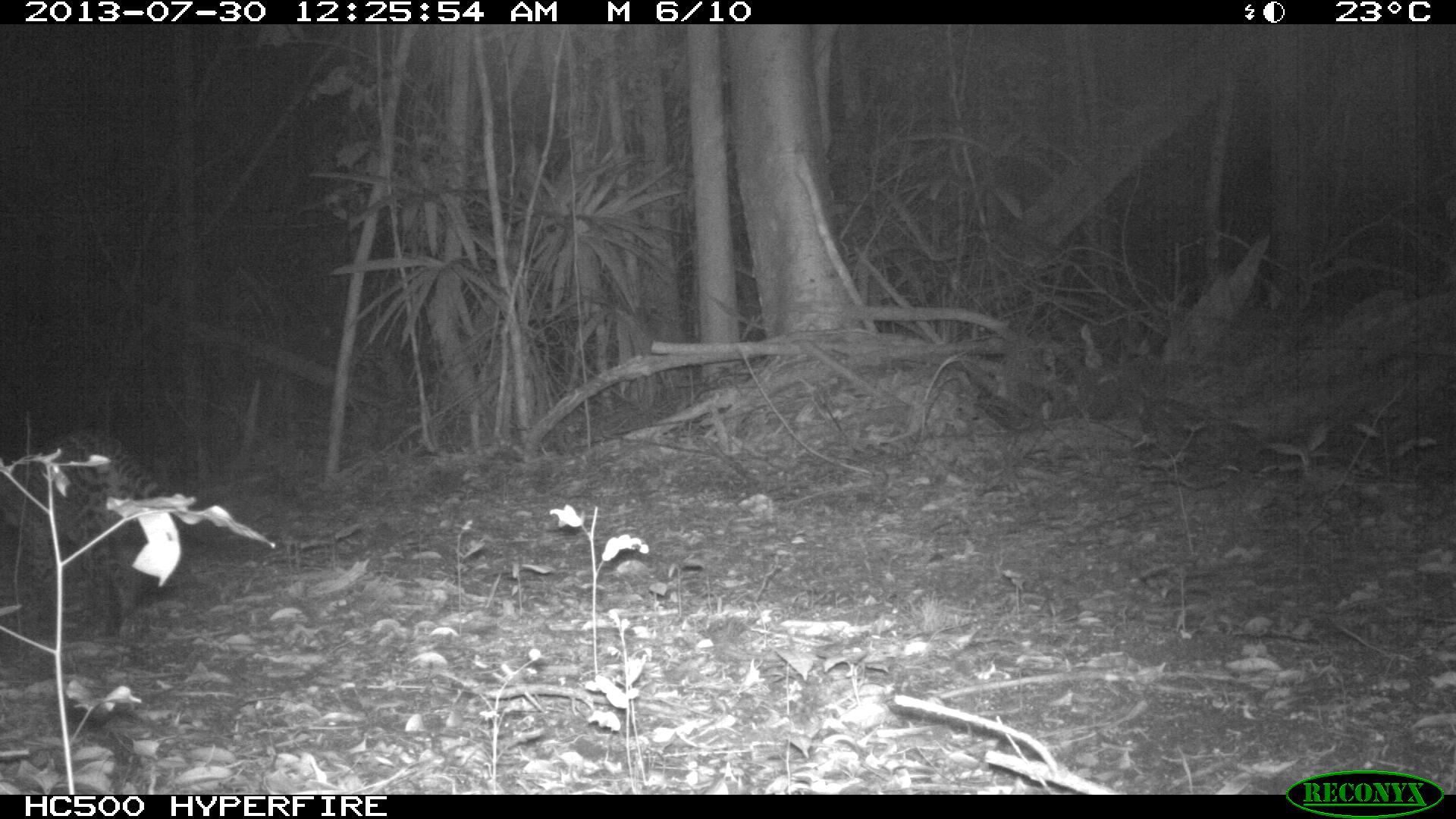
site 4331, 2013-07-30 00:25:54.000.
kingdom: Animalia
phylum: Chordata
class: Mammalia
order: Carnivora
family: Felidae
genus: Leopardus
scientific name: Leopardus pardalis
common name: ocelot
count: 1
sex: female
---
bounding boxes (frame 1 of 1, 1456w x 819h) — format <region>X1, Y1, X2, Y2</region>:
leopardus pardalis: <region>0, 425, 183, 643</region>